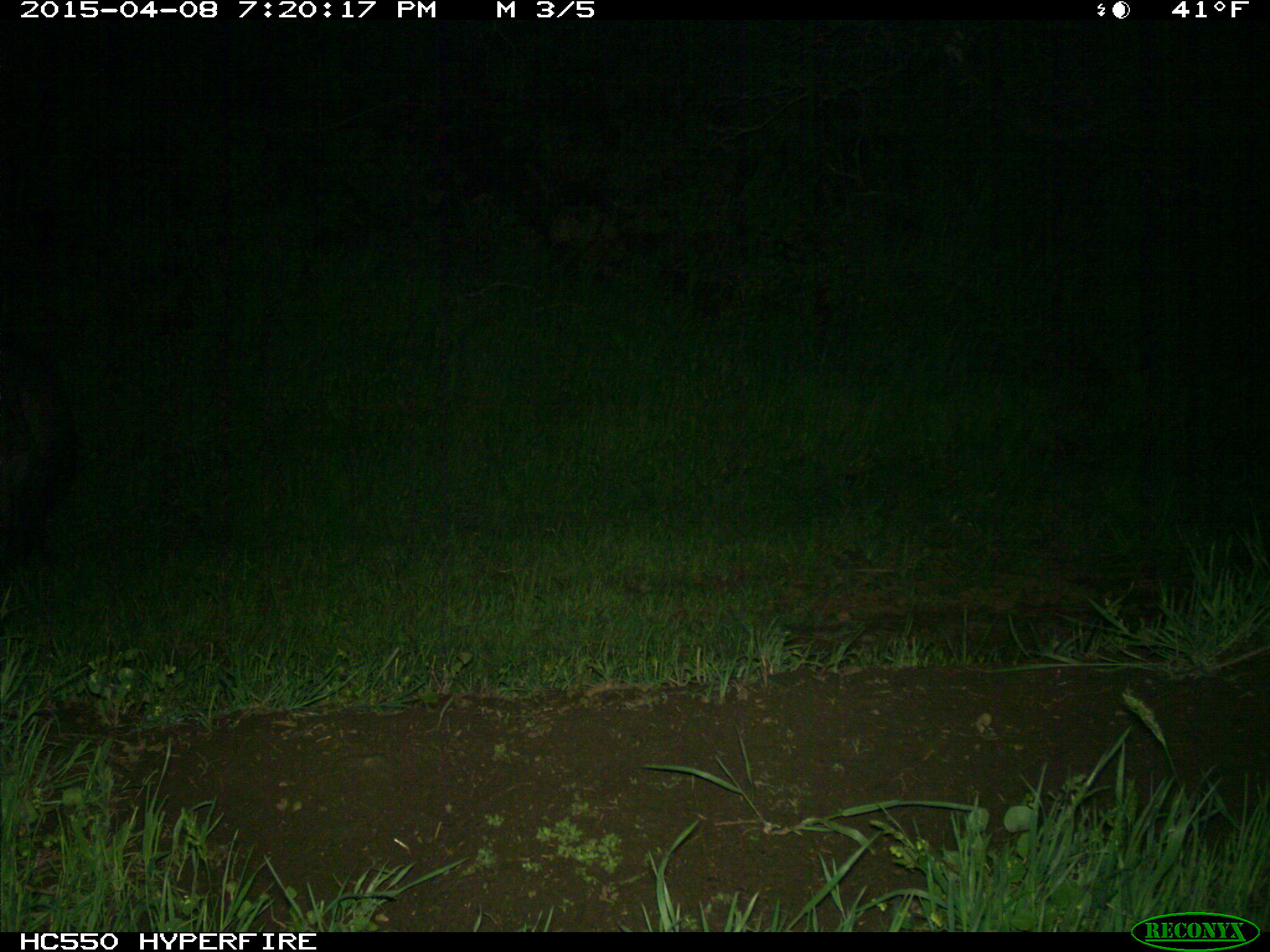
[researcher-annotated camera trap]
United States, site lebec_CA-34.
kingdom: Animalia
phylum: Chordata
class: Mammalia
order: Artiodactyla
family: Suidae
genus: Sus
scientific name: Sus scrofa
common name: wild boar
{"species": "Sus scrofa (wild boar)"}